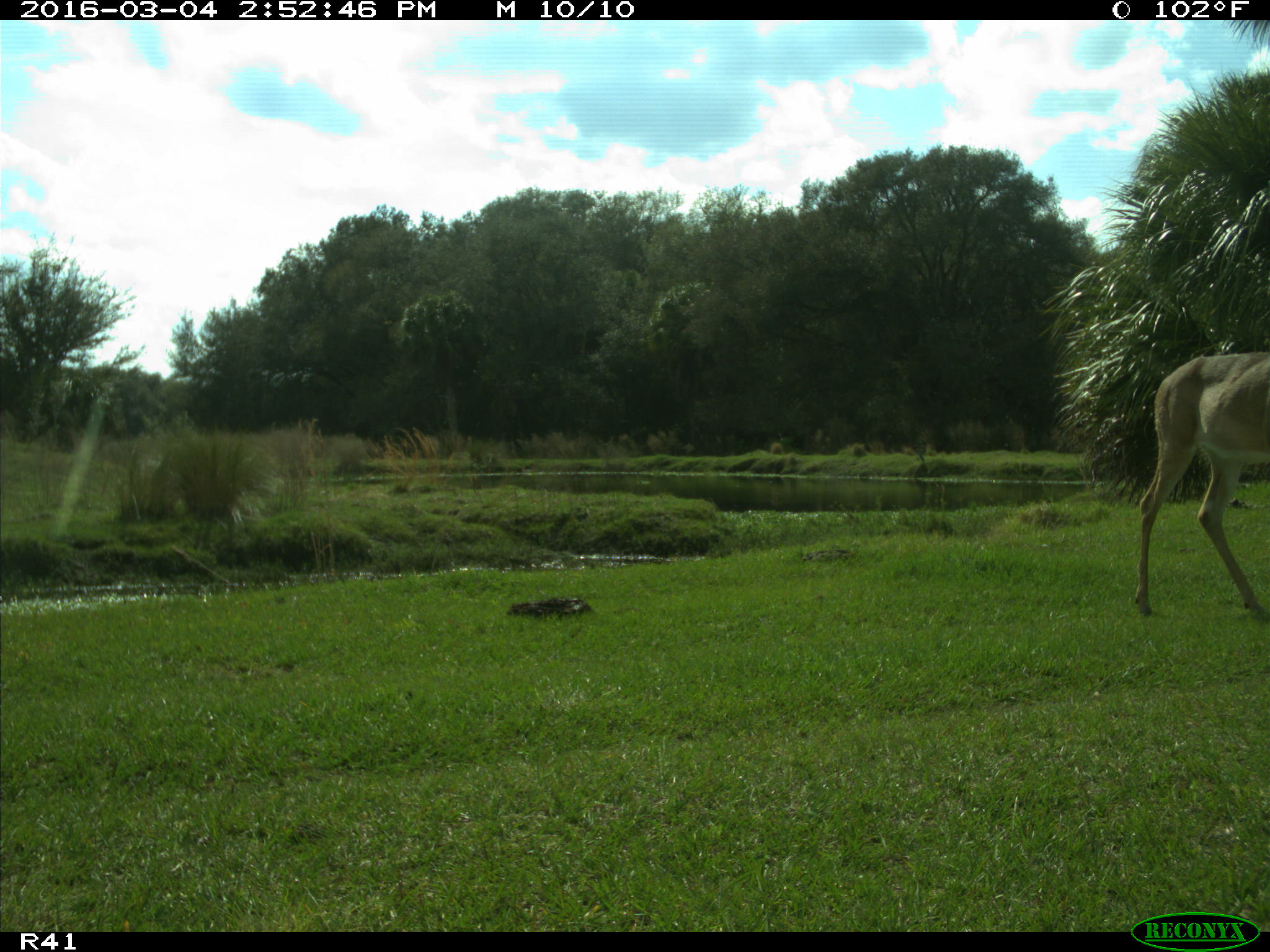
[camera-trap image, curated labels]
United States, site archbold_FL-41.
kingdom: Animalia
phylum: Chordata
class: Mammalia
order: Artiodactyla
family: Cervidae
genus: Odocoileus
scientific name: Odocoileus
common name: deer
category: unidentified deer